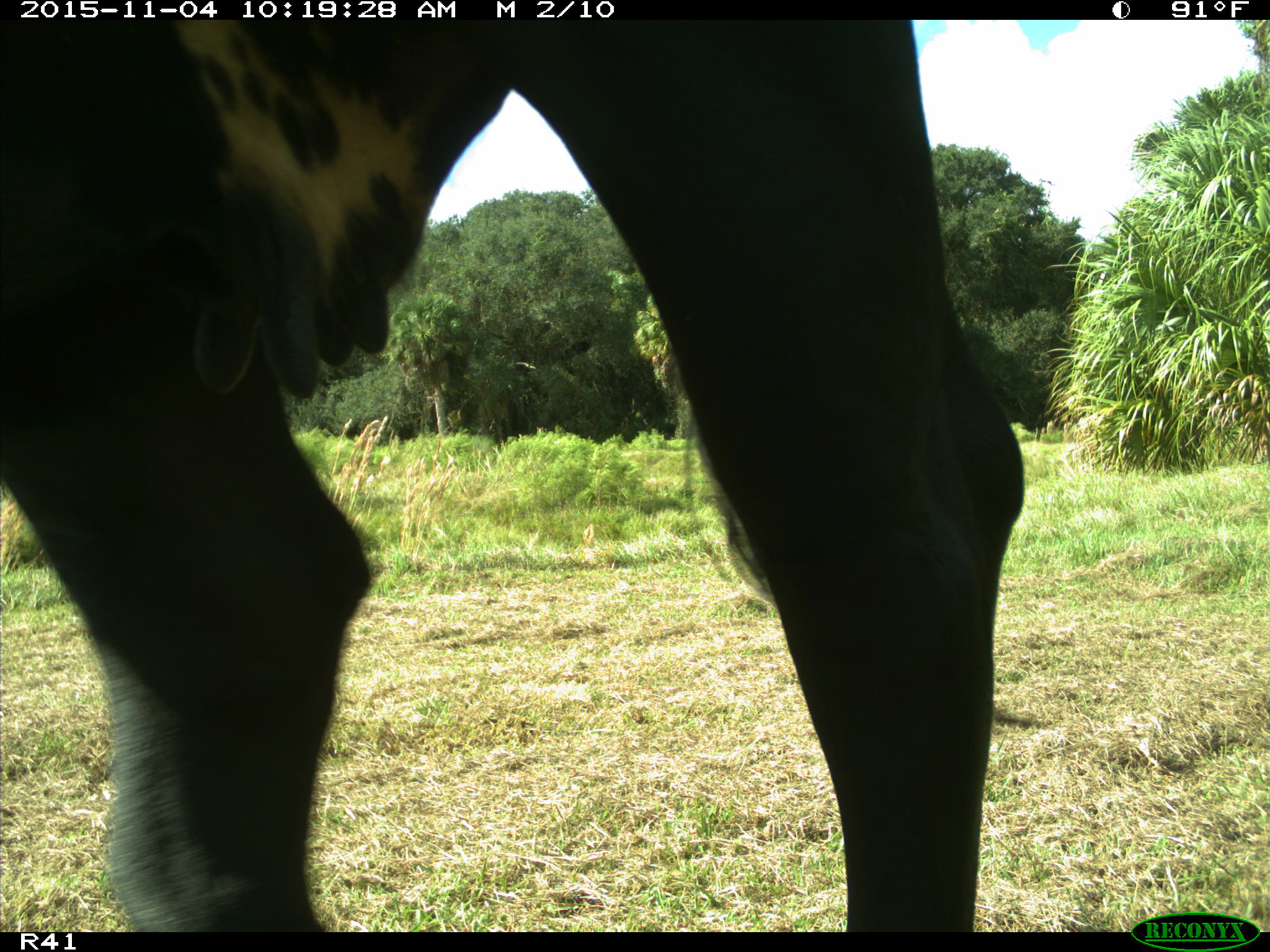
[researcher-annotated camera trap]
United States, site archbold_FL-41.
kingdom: Animalia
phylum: Chordata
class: Mammalia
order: Artiodactyla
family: Bovidae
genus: Bos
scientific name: Bos taurus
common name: domestic cow